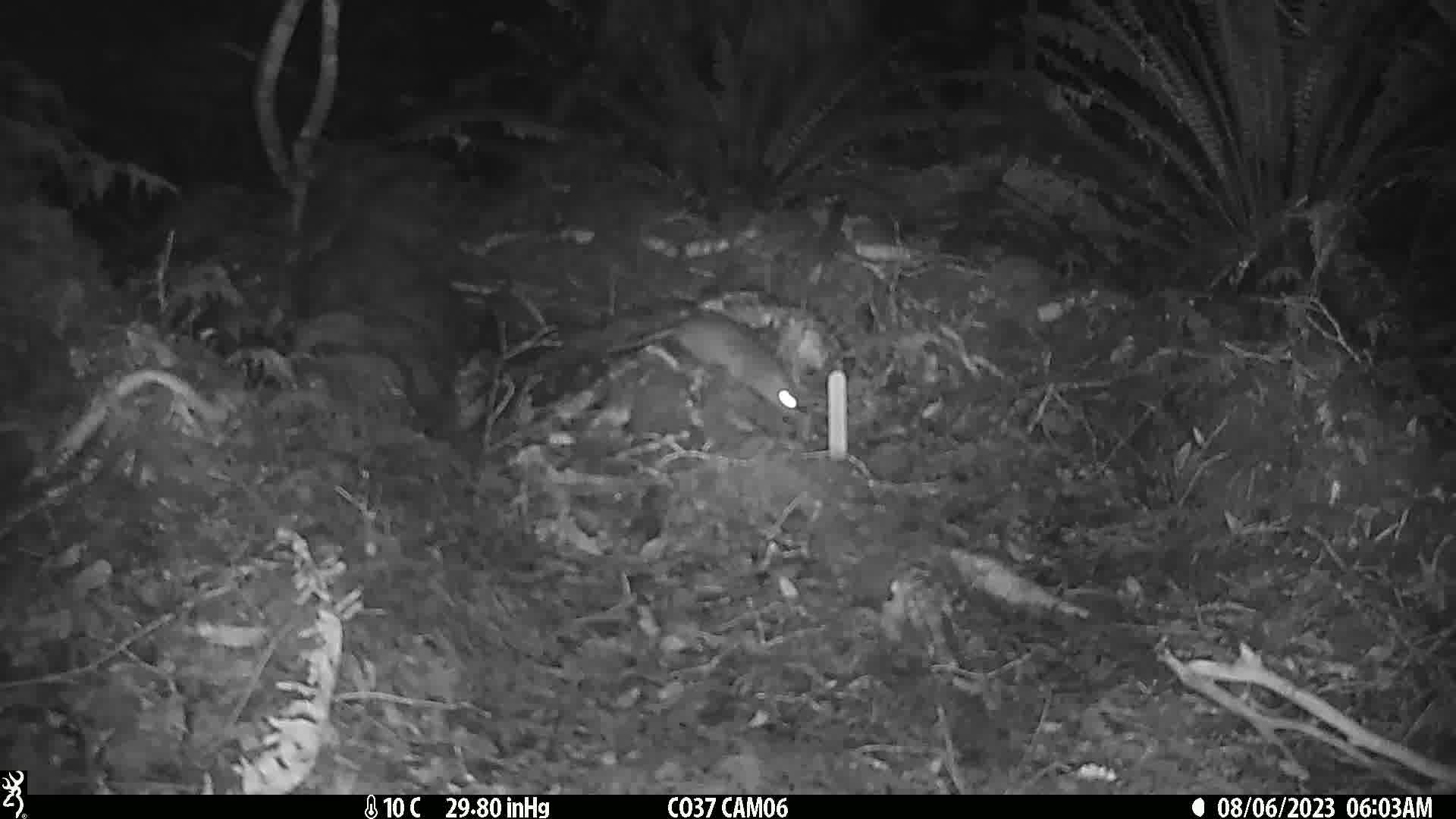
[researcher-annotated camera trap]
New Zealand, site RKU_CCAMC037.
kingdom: Animalia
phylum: Chordata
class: Mammalia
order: Rodentia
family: Muridae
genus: Rattus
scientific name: Rattus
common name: rat